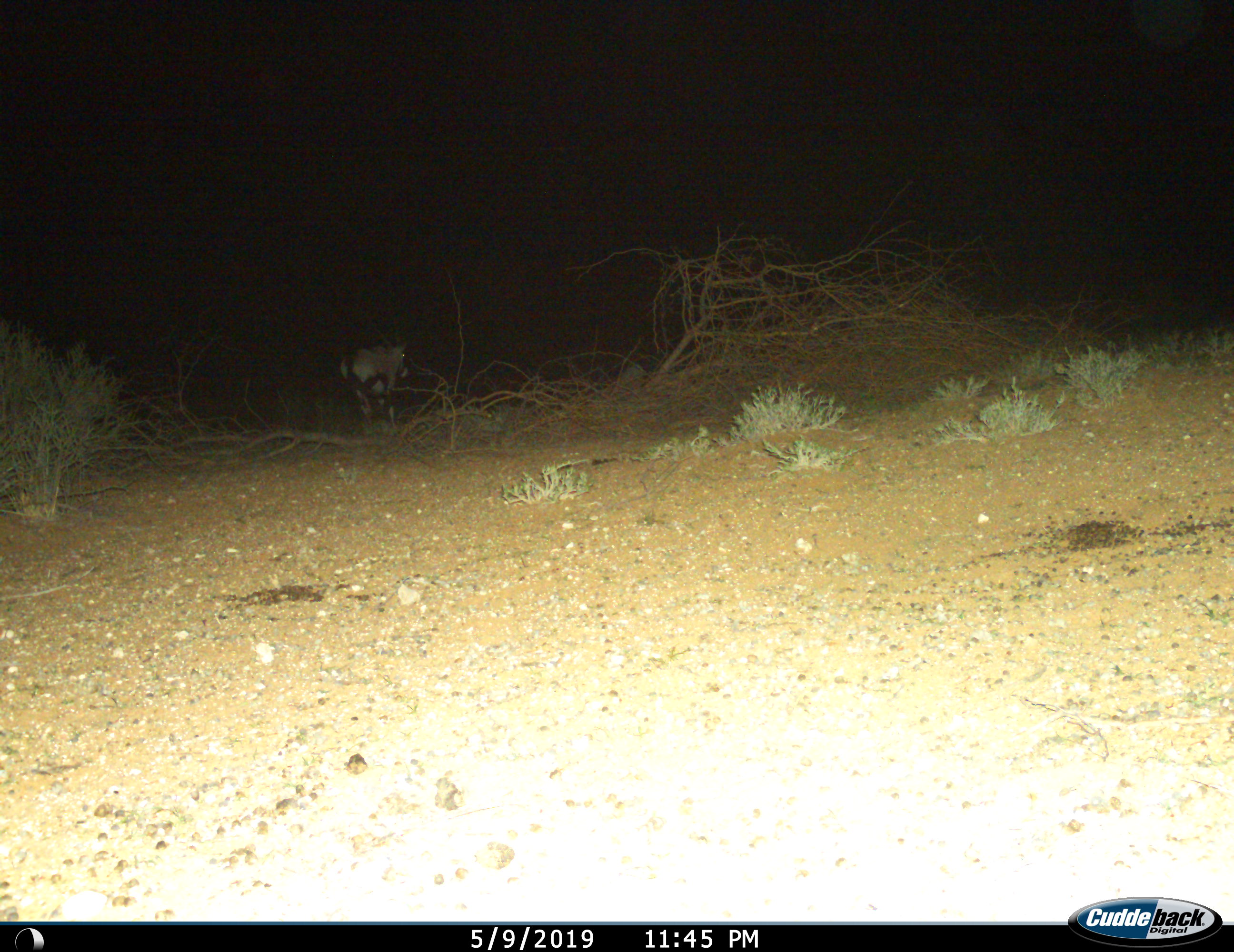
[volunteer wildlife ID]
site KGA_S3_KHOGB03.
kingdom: Animalia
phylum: Chordata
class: Mammalia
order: Artiodactyla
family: Bovidae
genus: Oryx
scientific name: Oryx gazella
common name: gemsbok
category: oryx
Oryx (gemsbok) (Oryx gazella), count 1. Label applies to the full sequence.